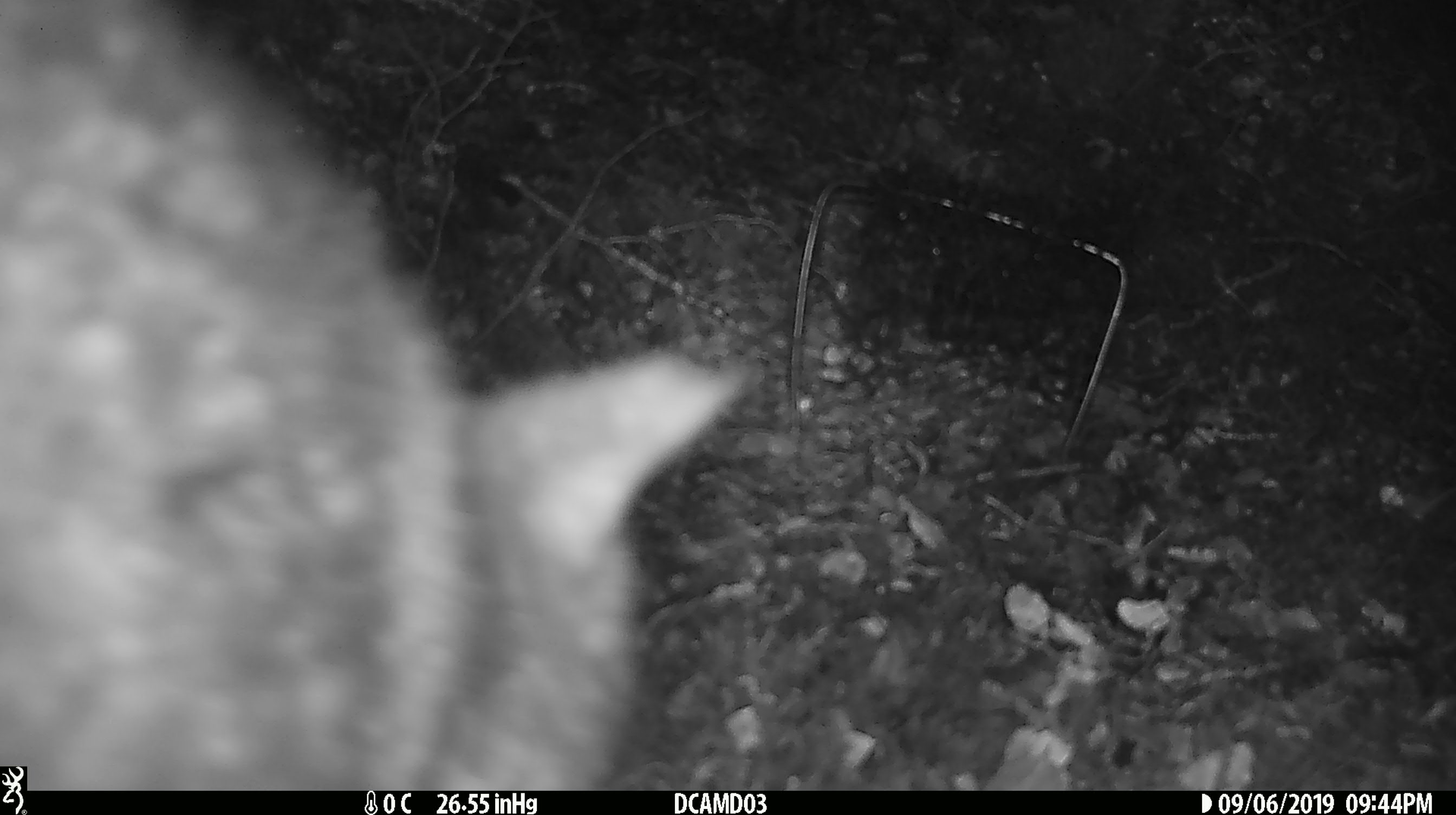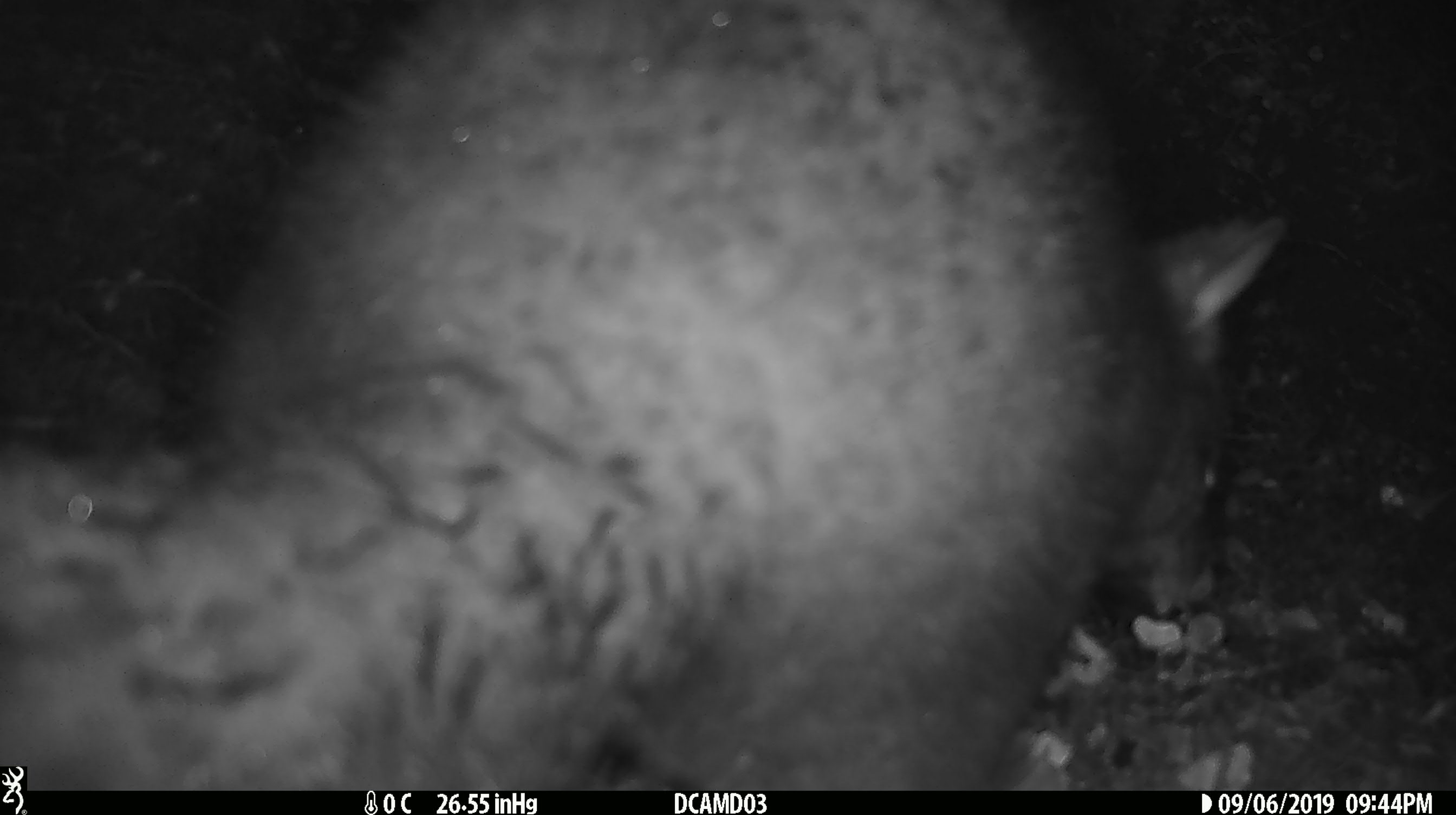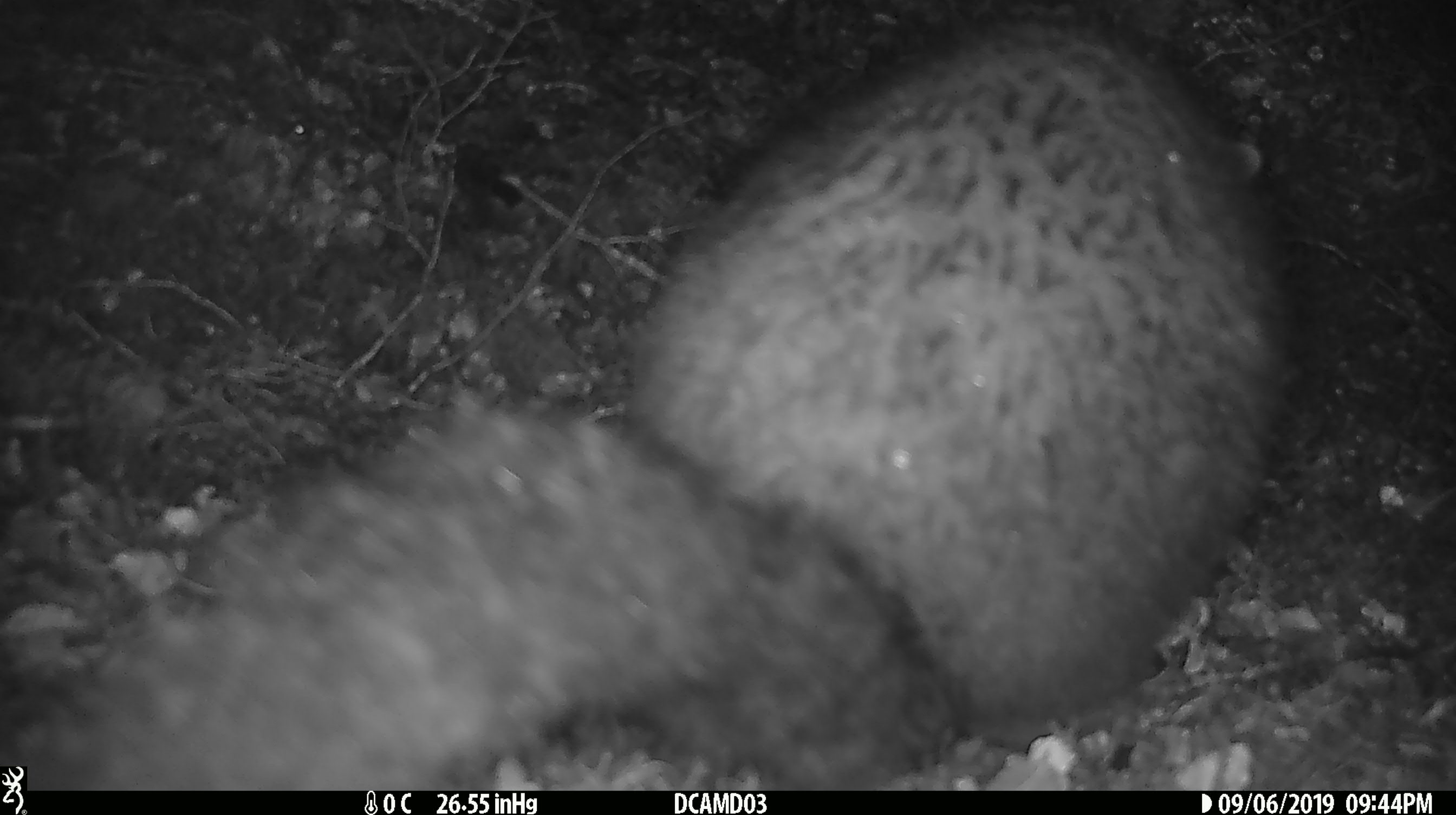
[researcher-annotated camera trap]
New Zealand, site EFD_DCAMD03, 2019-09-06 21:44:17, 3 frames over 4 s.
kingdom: Animalia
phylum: Chordata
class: Mammalia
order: Diprotodontia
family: Phalangeridae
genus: Trichosurus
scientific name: Trichosurus vulpecula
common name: common brushtail possum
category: possum